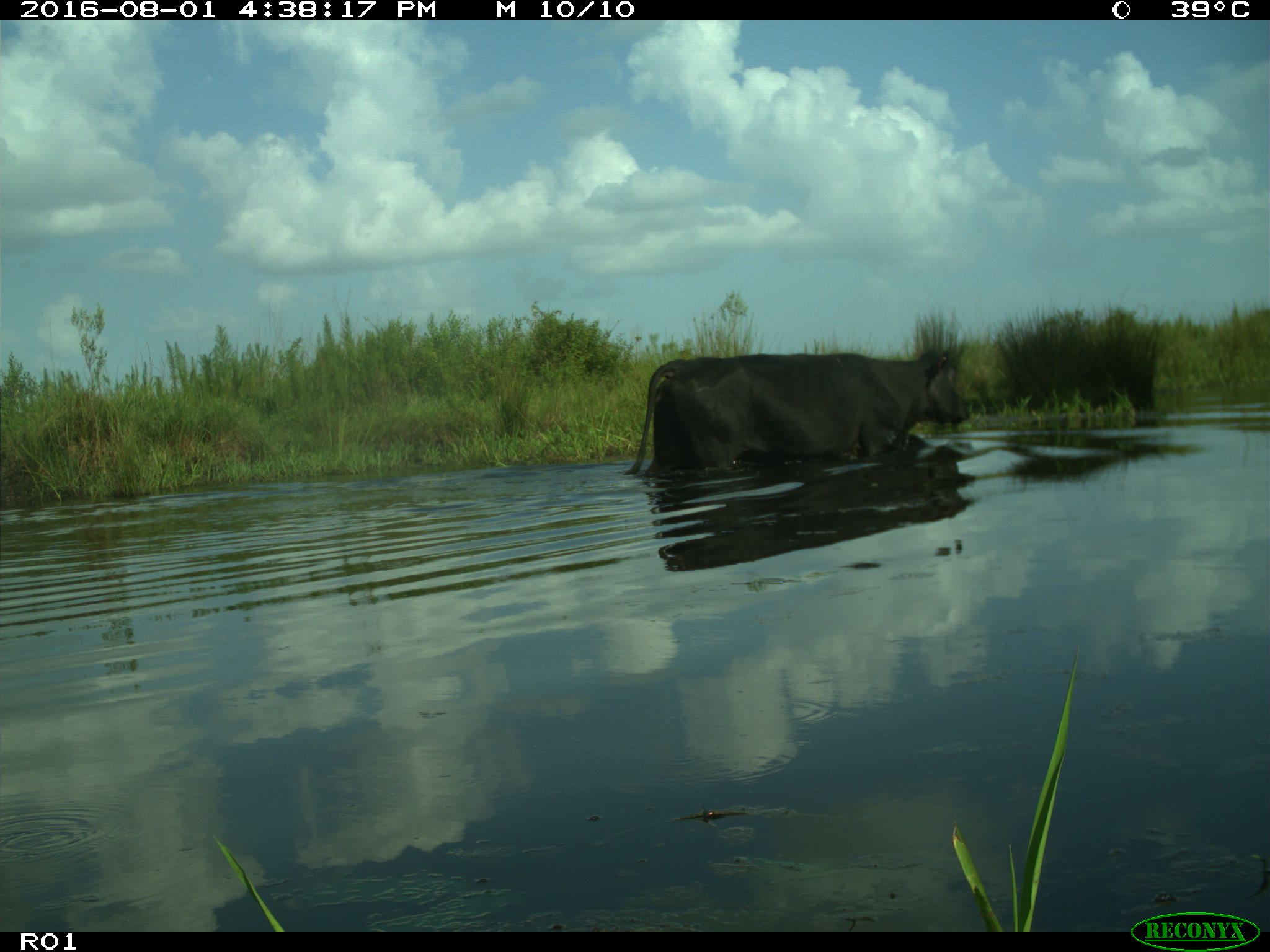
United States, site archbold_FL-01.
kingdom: Animalia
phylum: Chordata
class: Mammalia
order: Artiodactyla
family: Bovidae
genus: Bos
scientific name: Bos taurus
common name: domestic cow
Bos taurus (domestic cow).